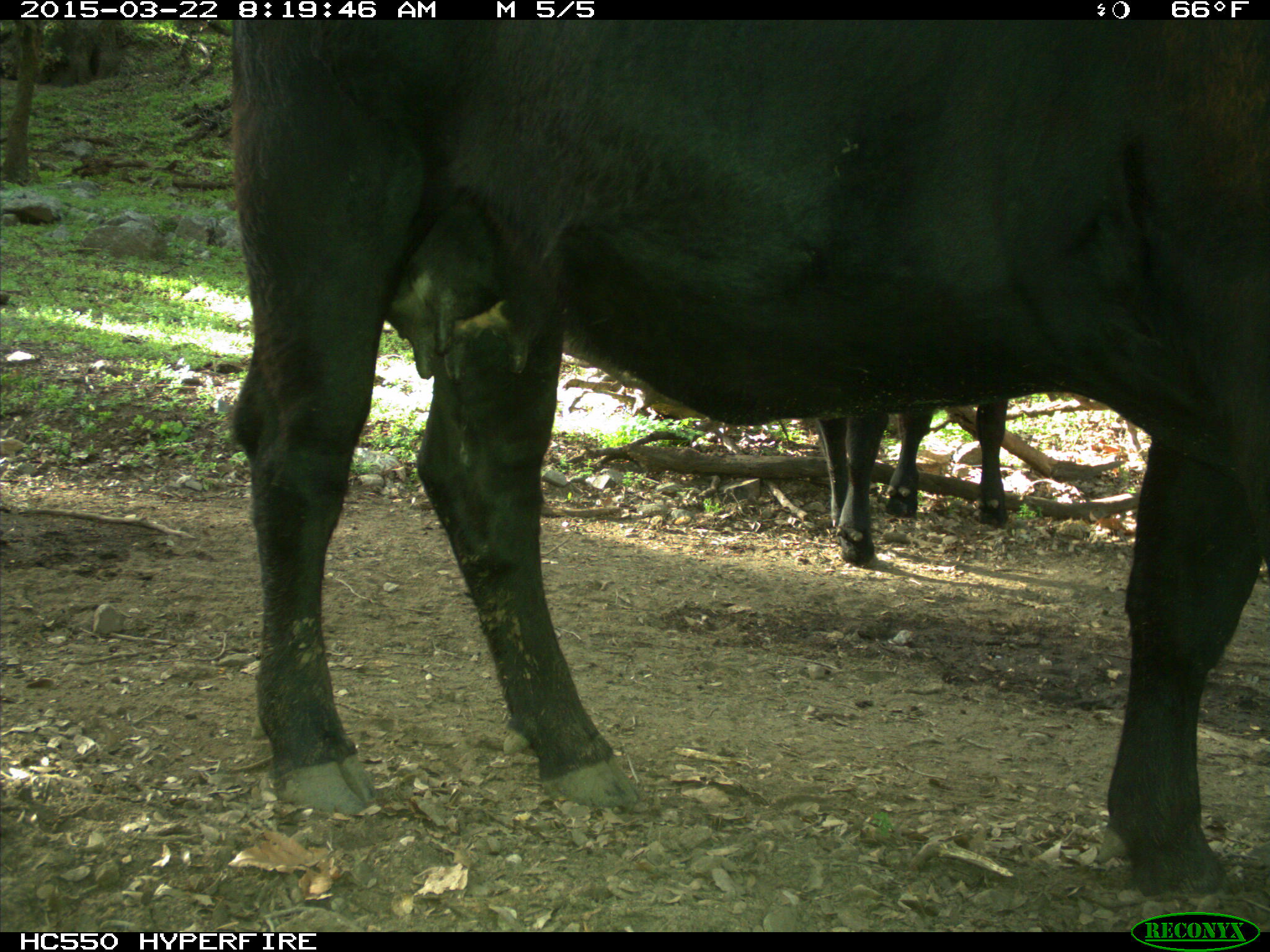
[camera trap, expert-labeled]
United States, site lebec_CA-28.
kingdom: Animalia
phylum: Chordata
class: Mammalia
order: Artiodactyla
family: Bovidae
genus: Bos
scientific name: Bos taurus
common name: domestic cow